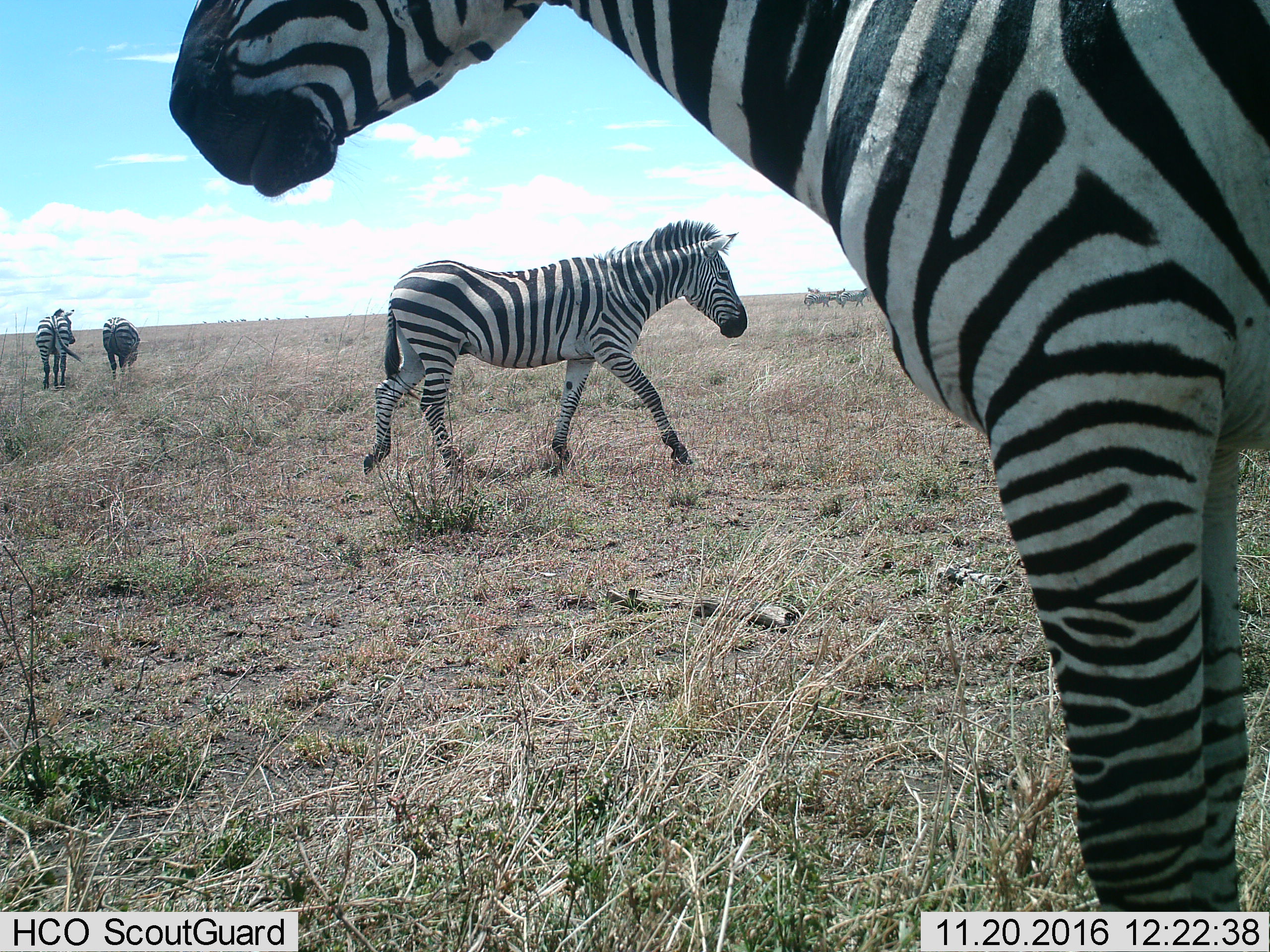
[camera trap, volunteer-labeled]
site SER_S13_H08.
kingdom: Animalia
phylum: Chordata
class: Mammalia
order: Perissodactyla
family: Equidae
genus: Equus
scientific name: Equus quagga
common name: plains zebra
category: zebraplains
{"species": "zebraplains (plains zebra) (Equus quagga)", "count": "6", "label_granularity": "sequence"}